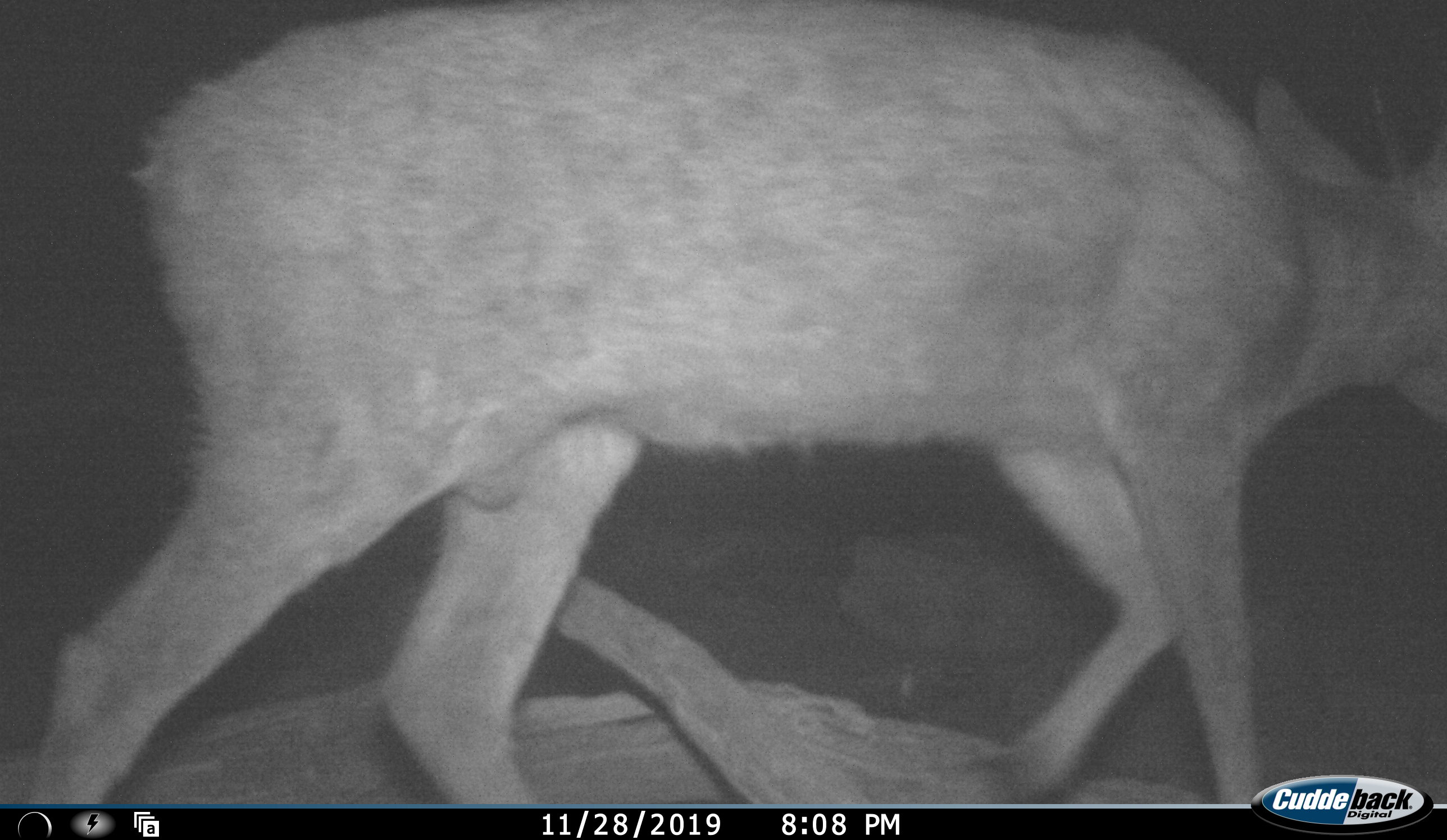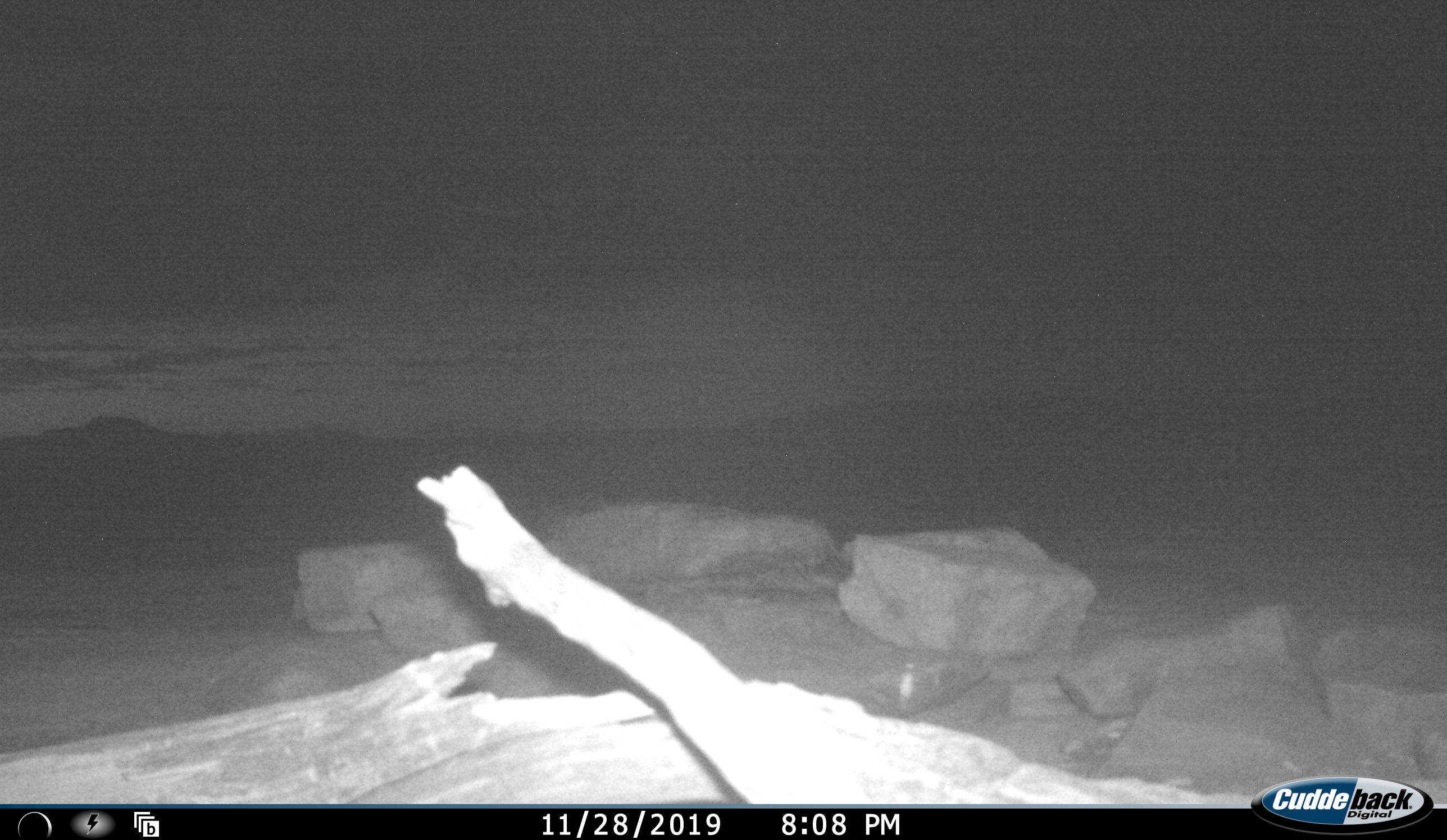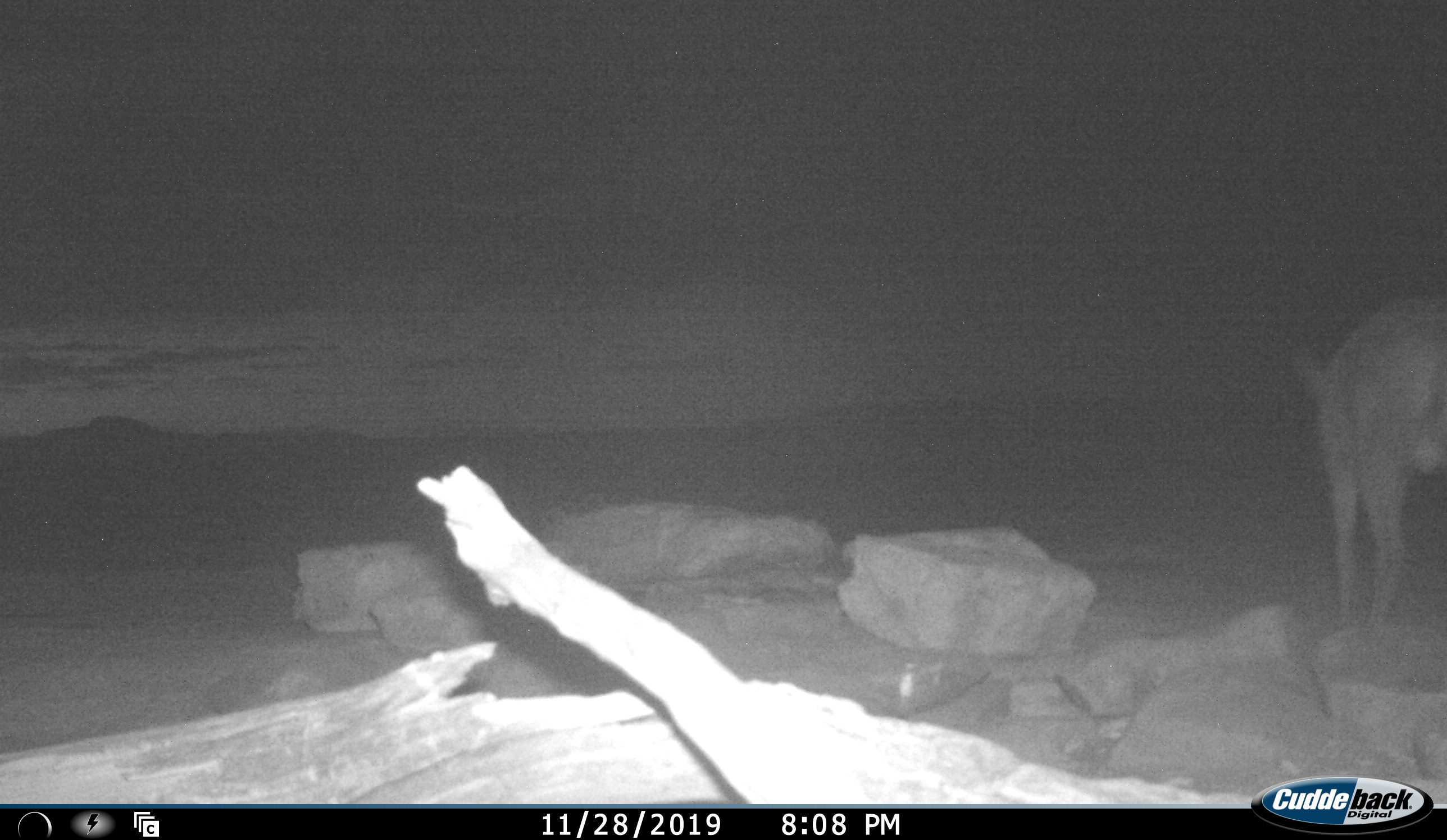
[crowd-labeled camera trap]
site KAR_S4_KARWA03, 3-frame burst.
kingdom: Animalia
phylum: Chordata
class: Mammalia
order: Artiodactyla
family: Bovidae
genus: Sylvicapra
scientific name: Sylvicapra grimmia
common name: common duiker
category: duikercommongrey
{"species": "duikercommongrey (common duiker) (Sylvicapra grimmia)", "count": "1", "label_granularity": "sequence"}